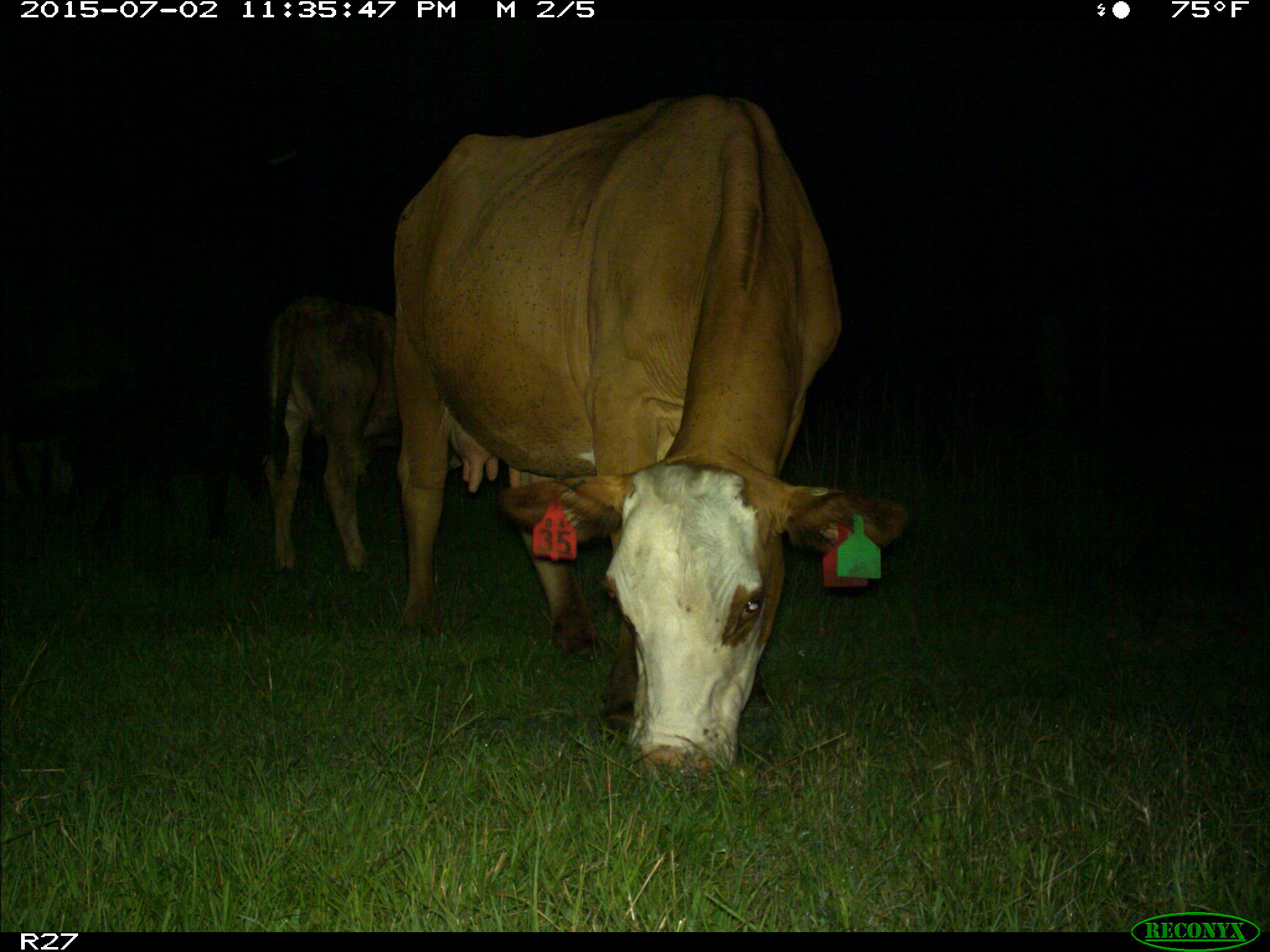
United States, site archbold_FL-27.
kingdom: Animalia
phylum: Chordata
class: Mammalia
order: Artiodactyla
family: Bovidae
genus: Bos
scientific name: Bos taurus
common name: domestic cow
Bos taurus (domestic cow).